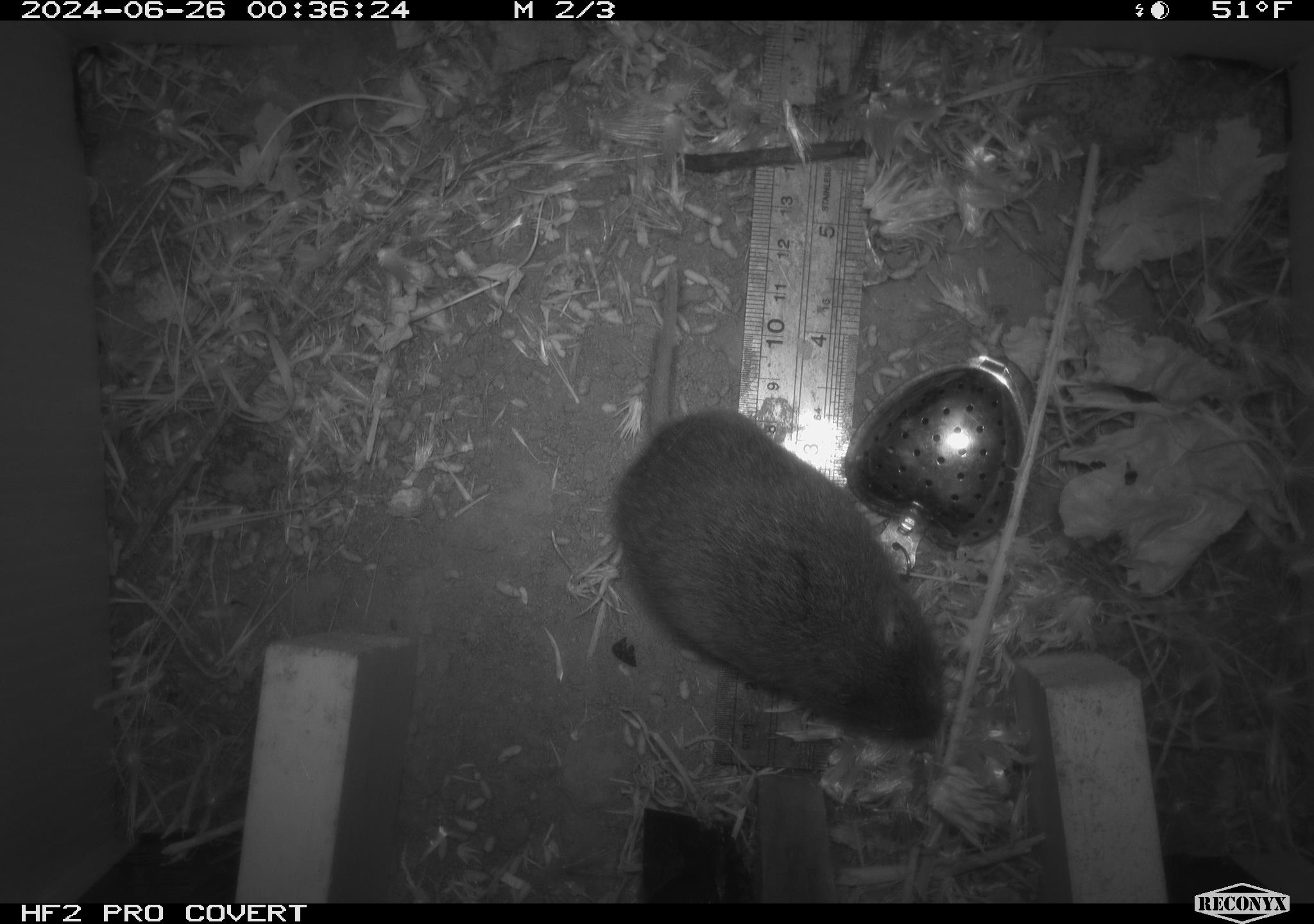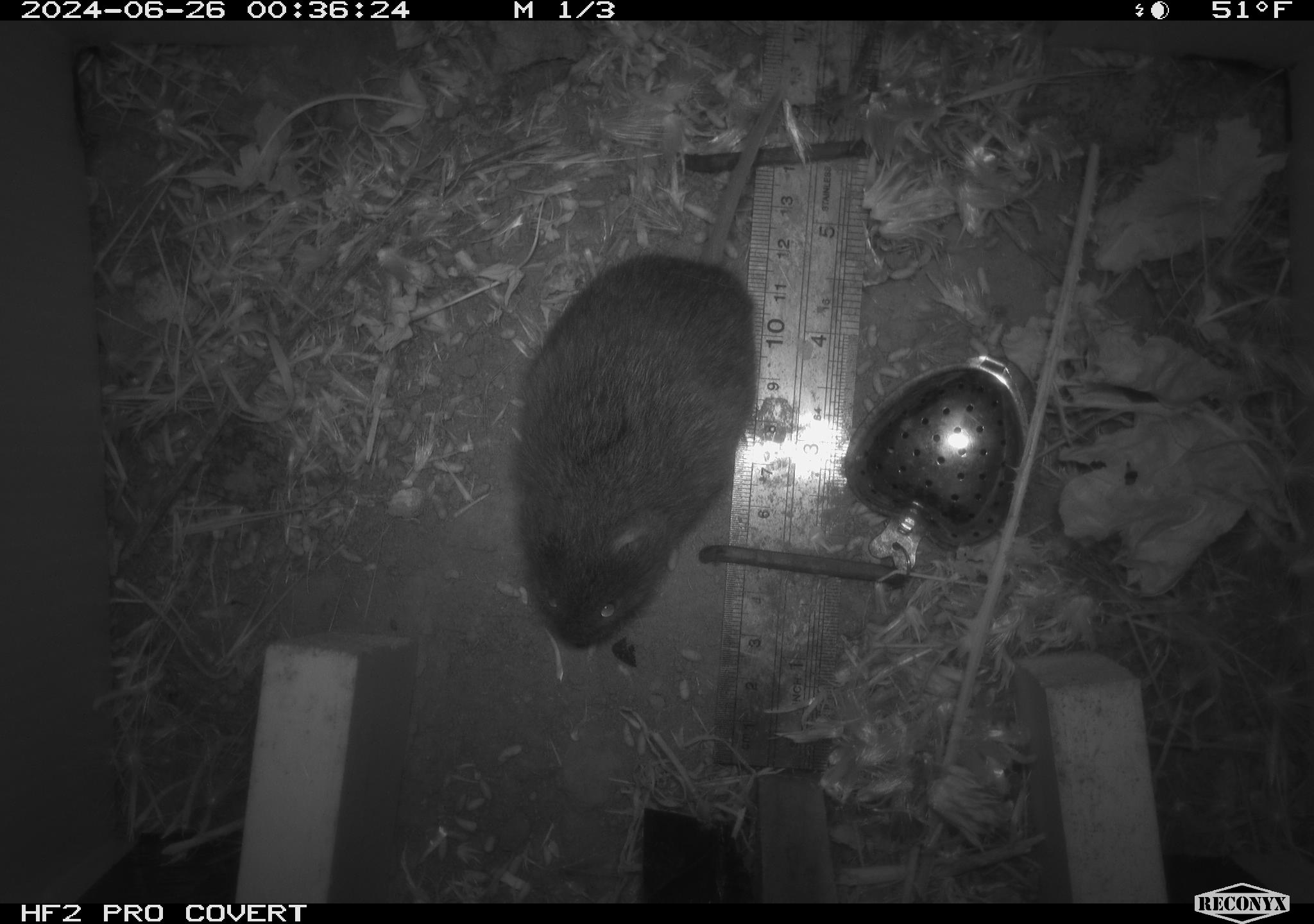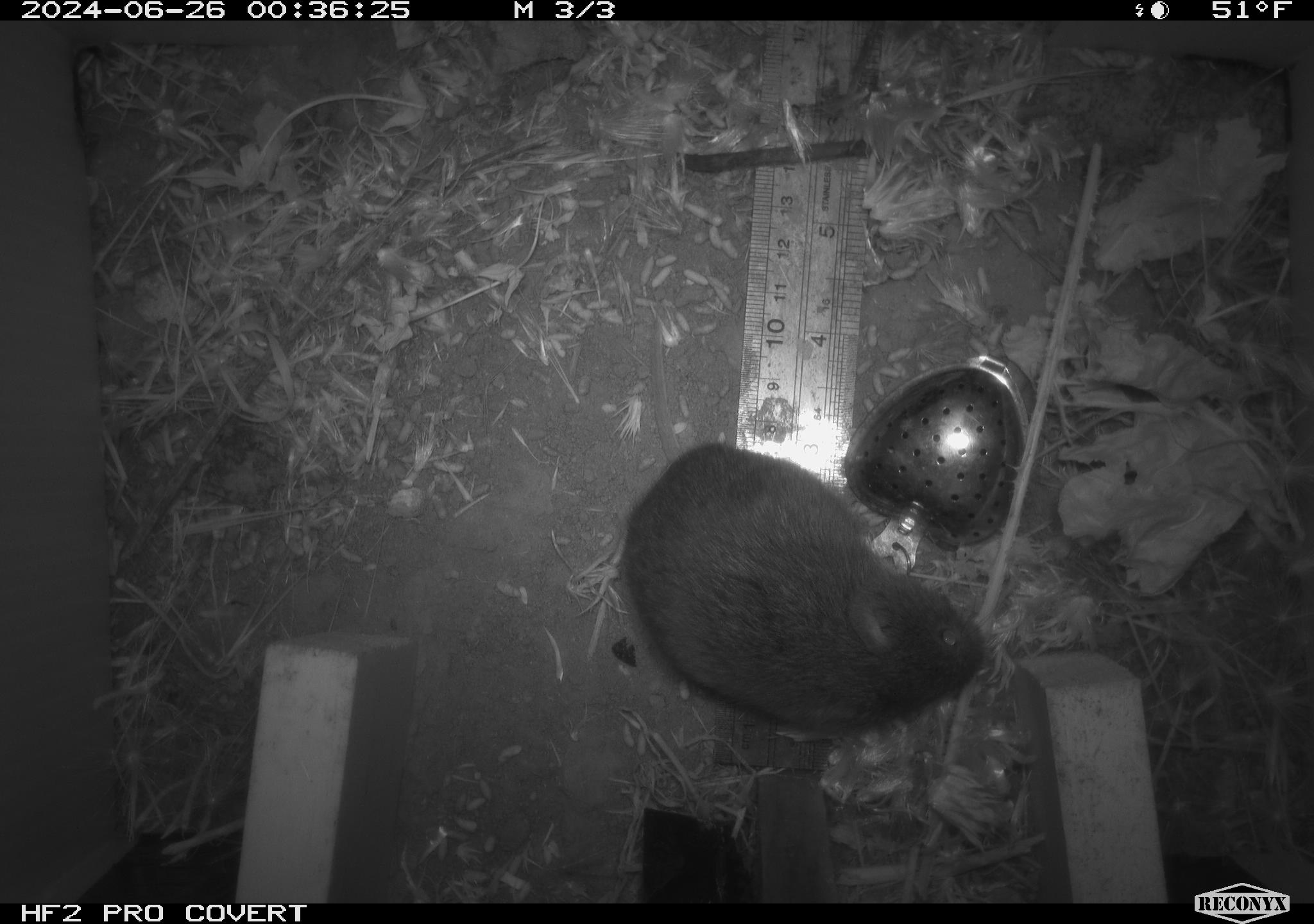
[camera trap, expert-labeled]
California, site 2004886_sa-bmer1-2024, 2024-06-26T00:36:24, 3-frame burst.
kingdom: Animalia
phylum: Chordata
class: Mammalia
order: Rodentia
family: Cricetidae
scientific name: Cricetidae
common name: hamsters, voles, lemmings, and allies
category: cricetidae family